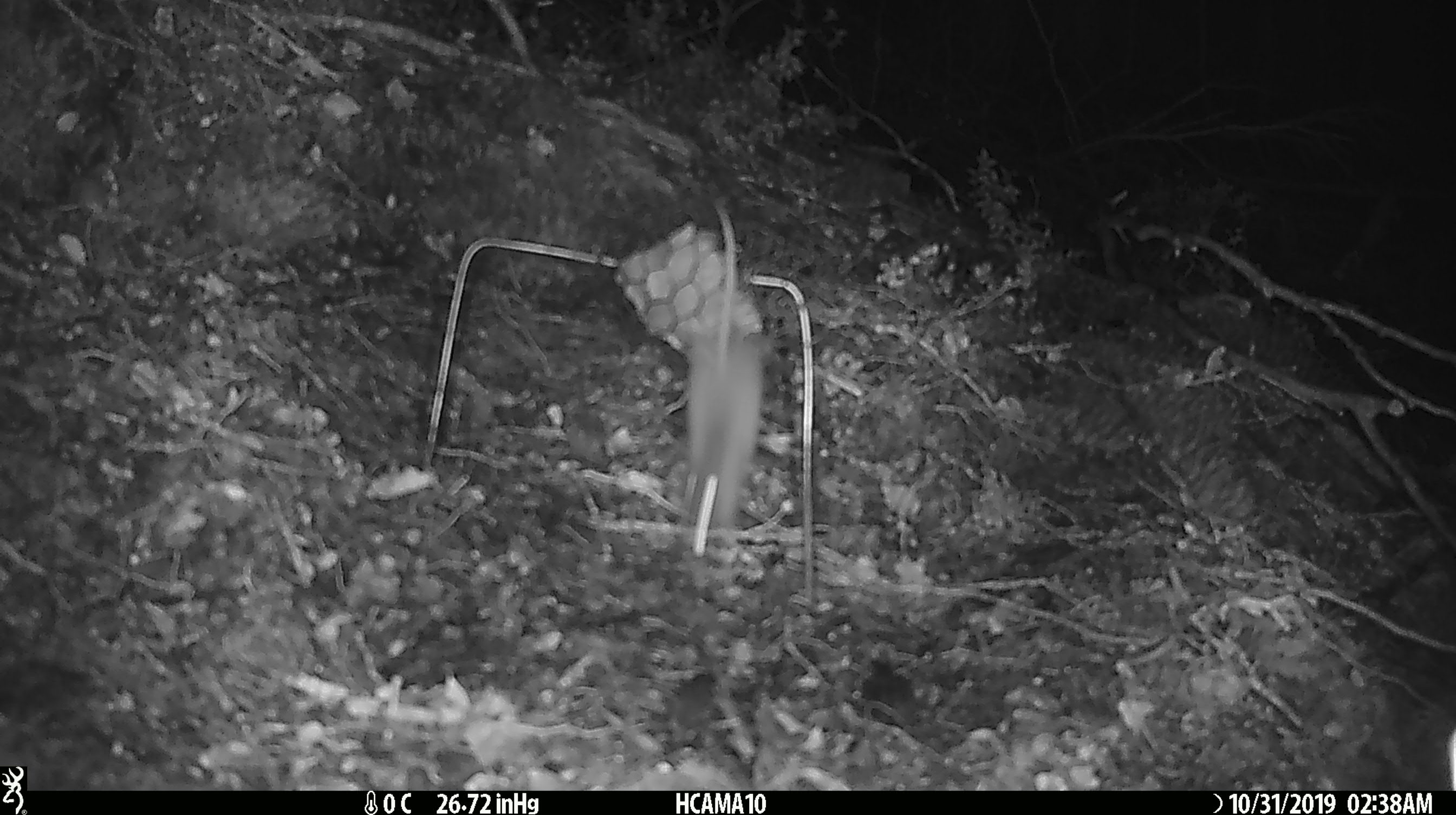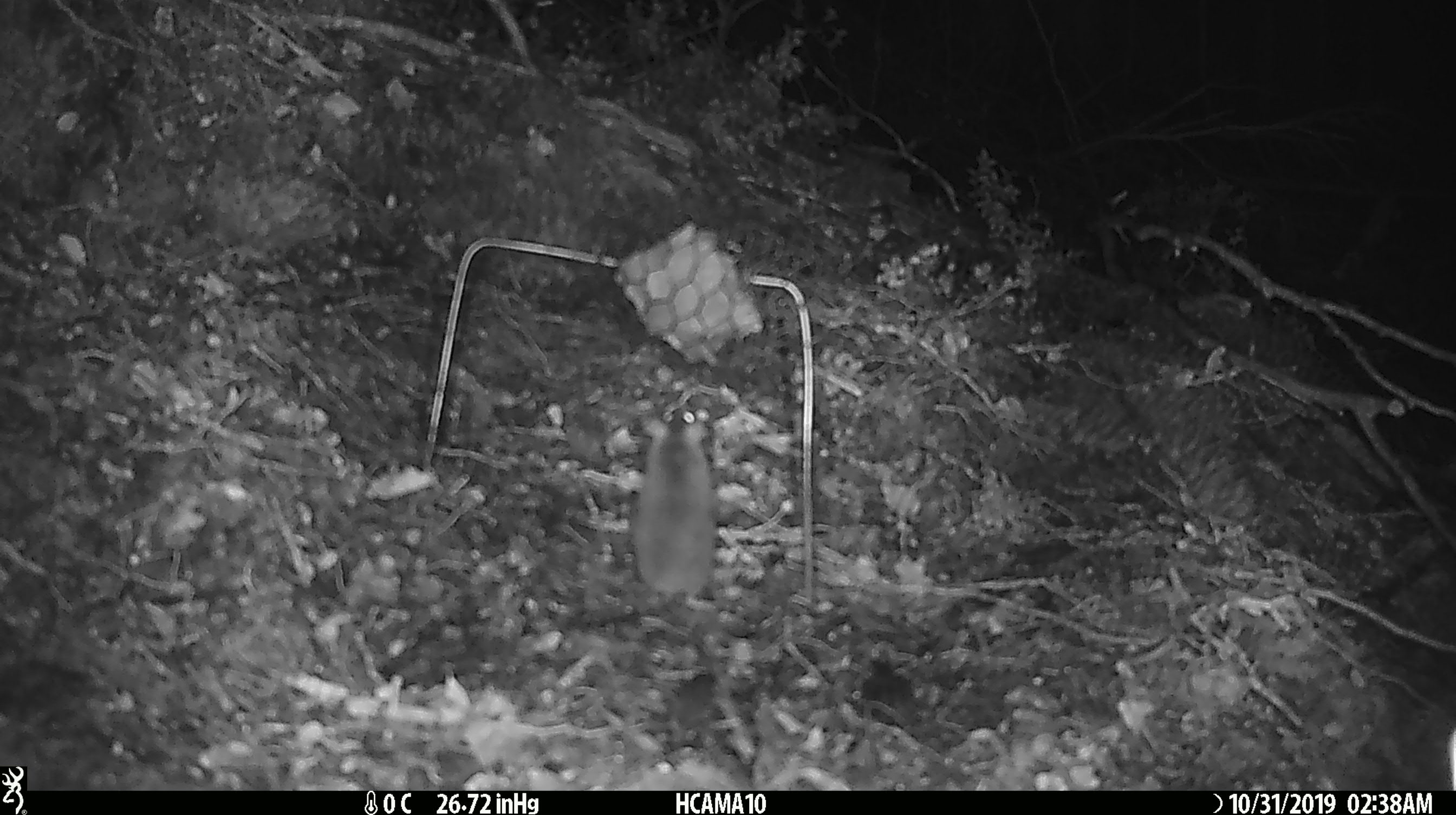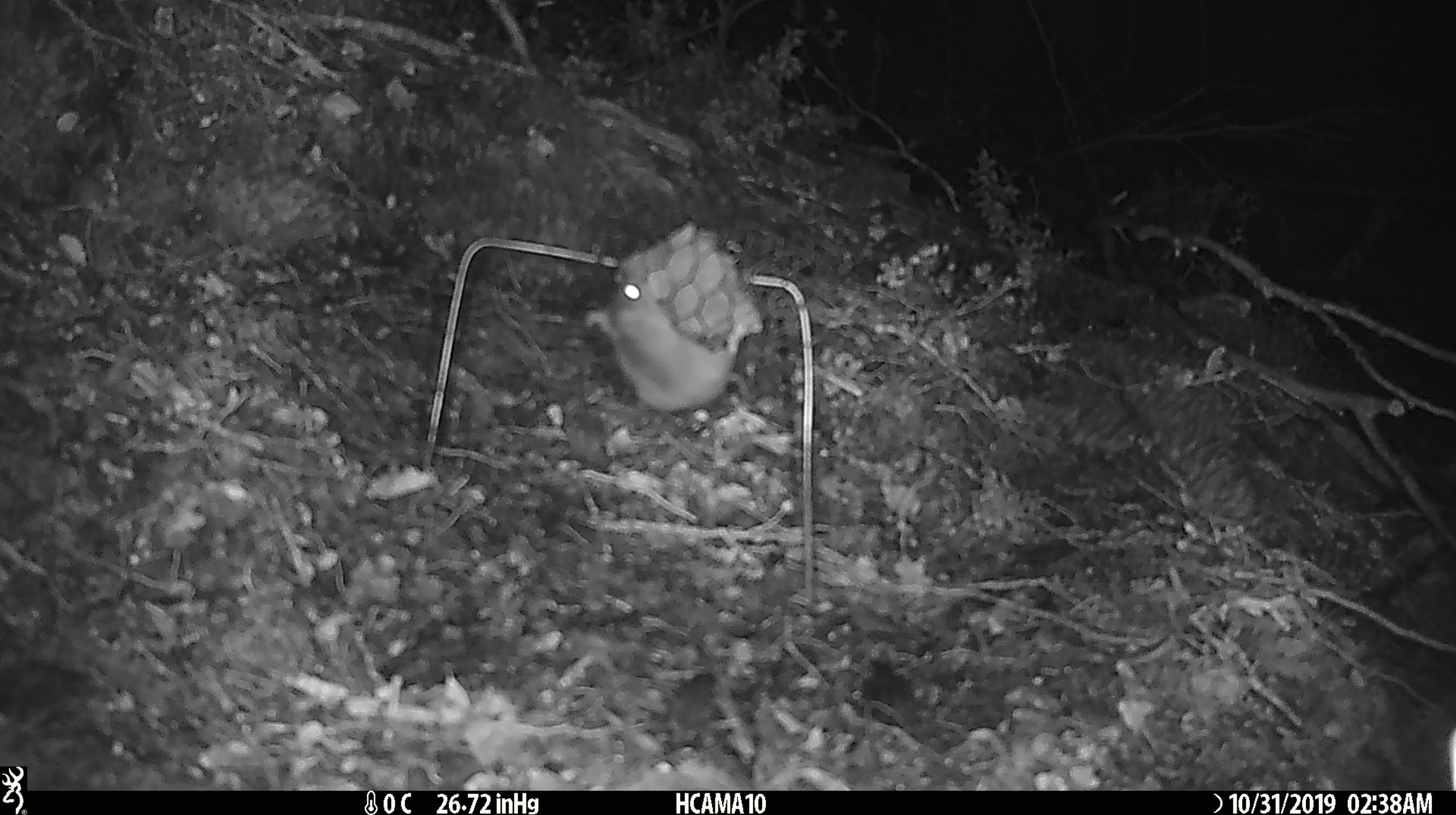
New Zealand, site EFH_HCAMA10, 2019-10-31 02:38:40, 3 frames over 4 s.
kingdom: Animalia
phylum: Chordata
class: Mammalia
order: Rodentia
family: Muridae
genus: Mus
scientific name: Mus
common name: mouse